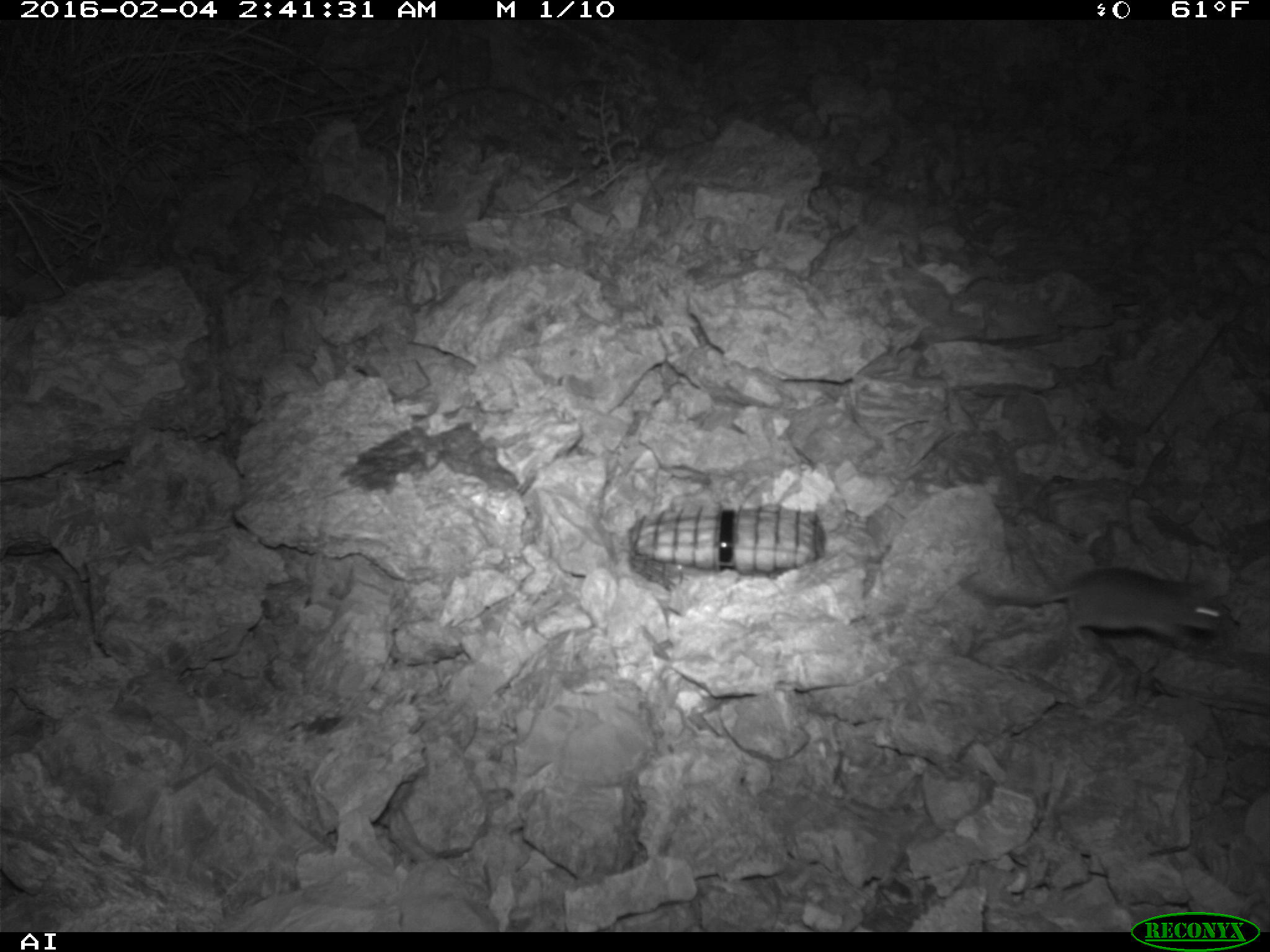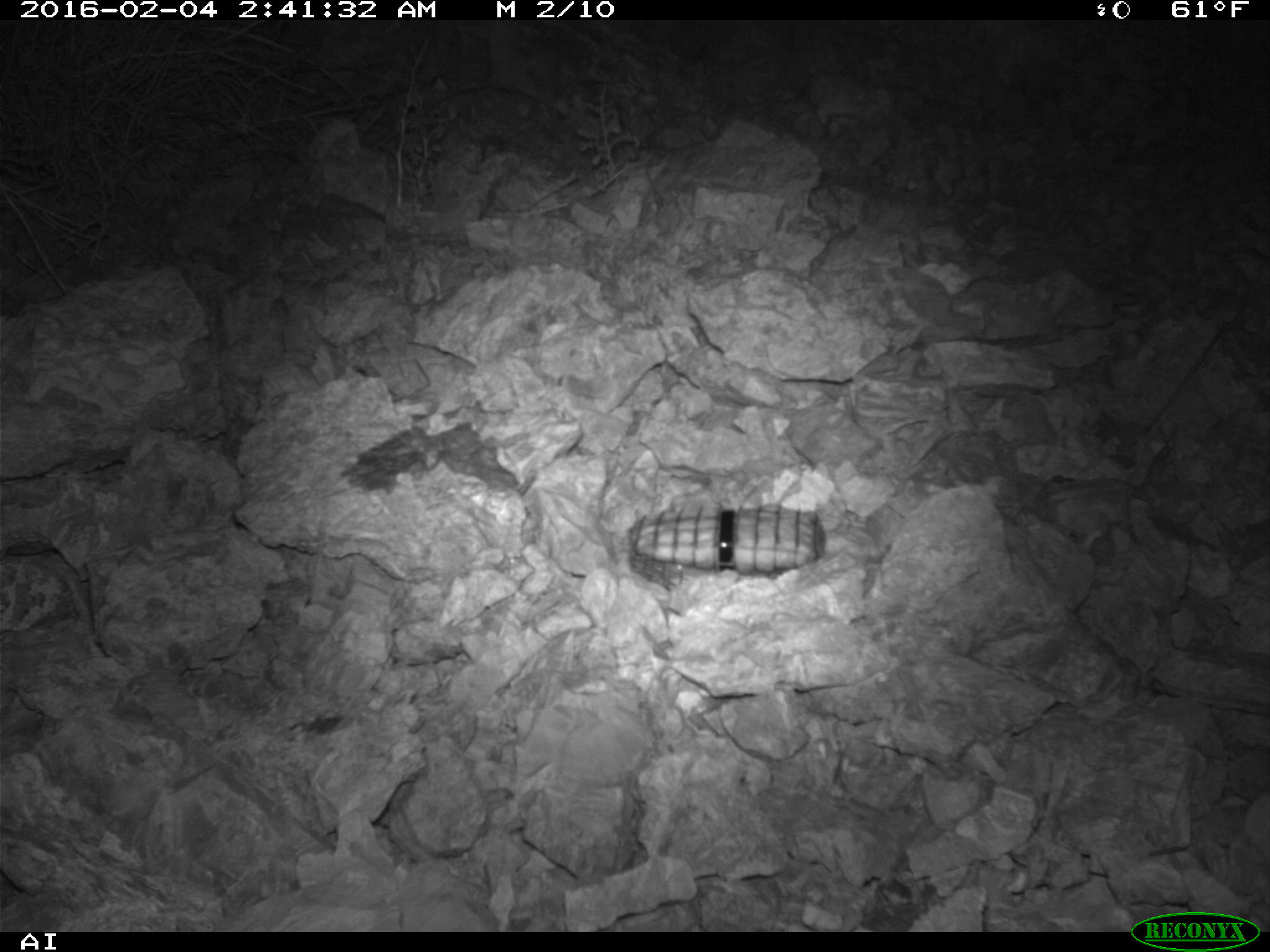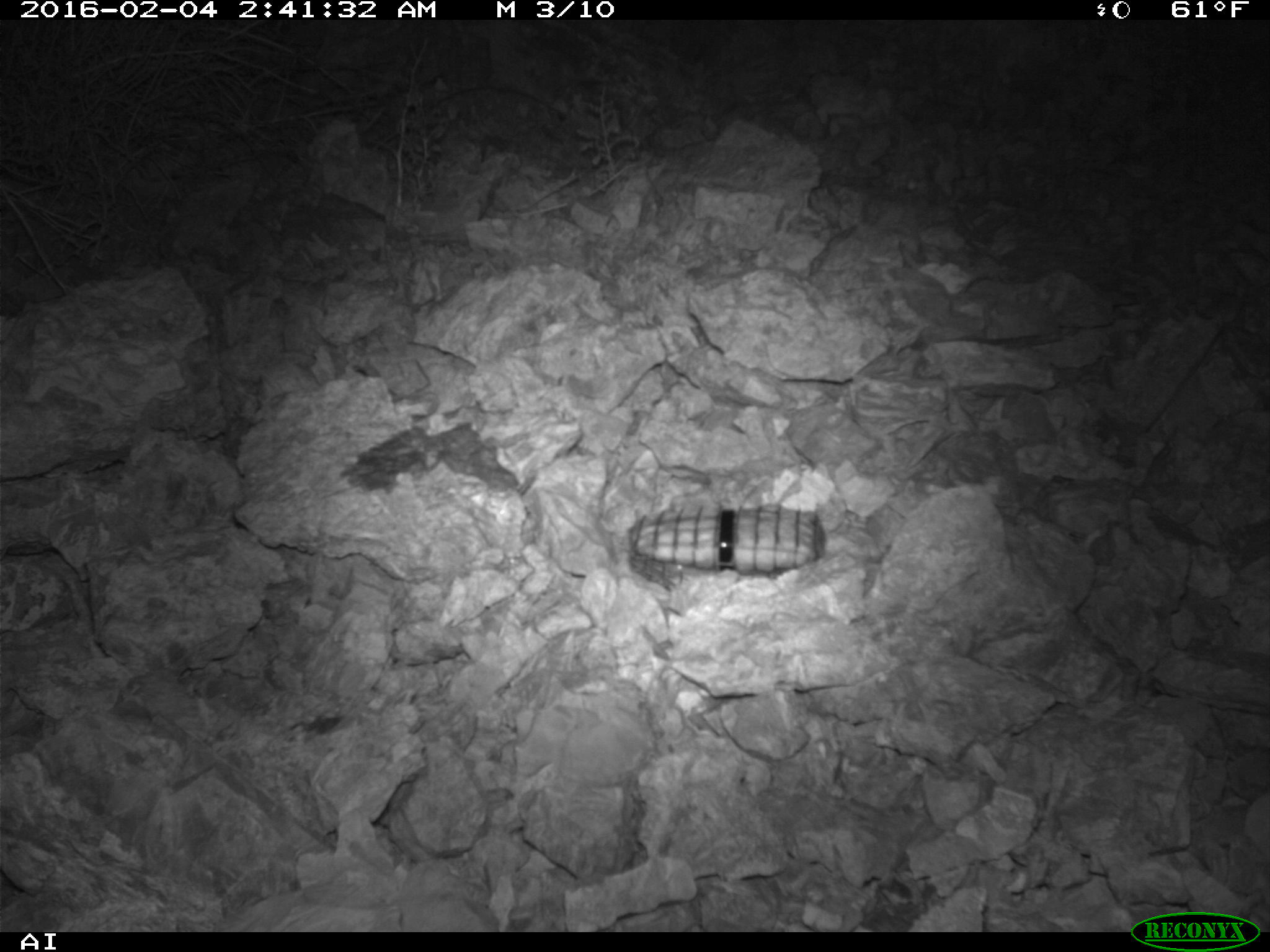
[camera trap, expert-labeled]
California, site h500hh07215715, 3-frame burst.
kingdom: Animalia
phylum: Chordata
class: Mammalia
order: Rodentia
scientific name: Rodentia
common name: rodent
Rodent (Rodentia).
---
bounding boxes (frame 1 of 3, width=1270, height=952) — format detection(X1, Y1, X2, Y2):
rodent: detection(958, 566, 1227, 653)